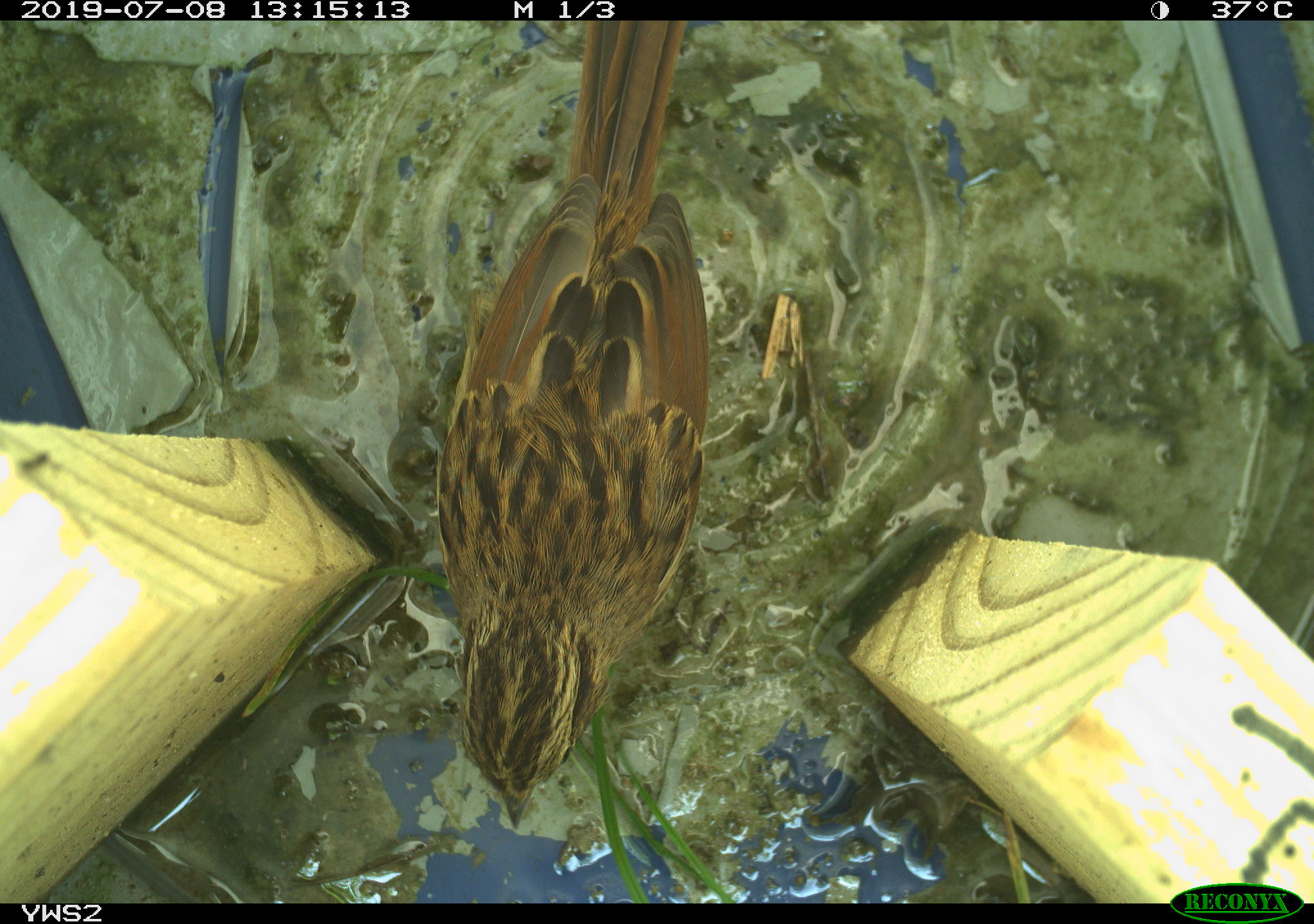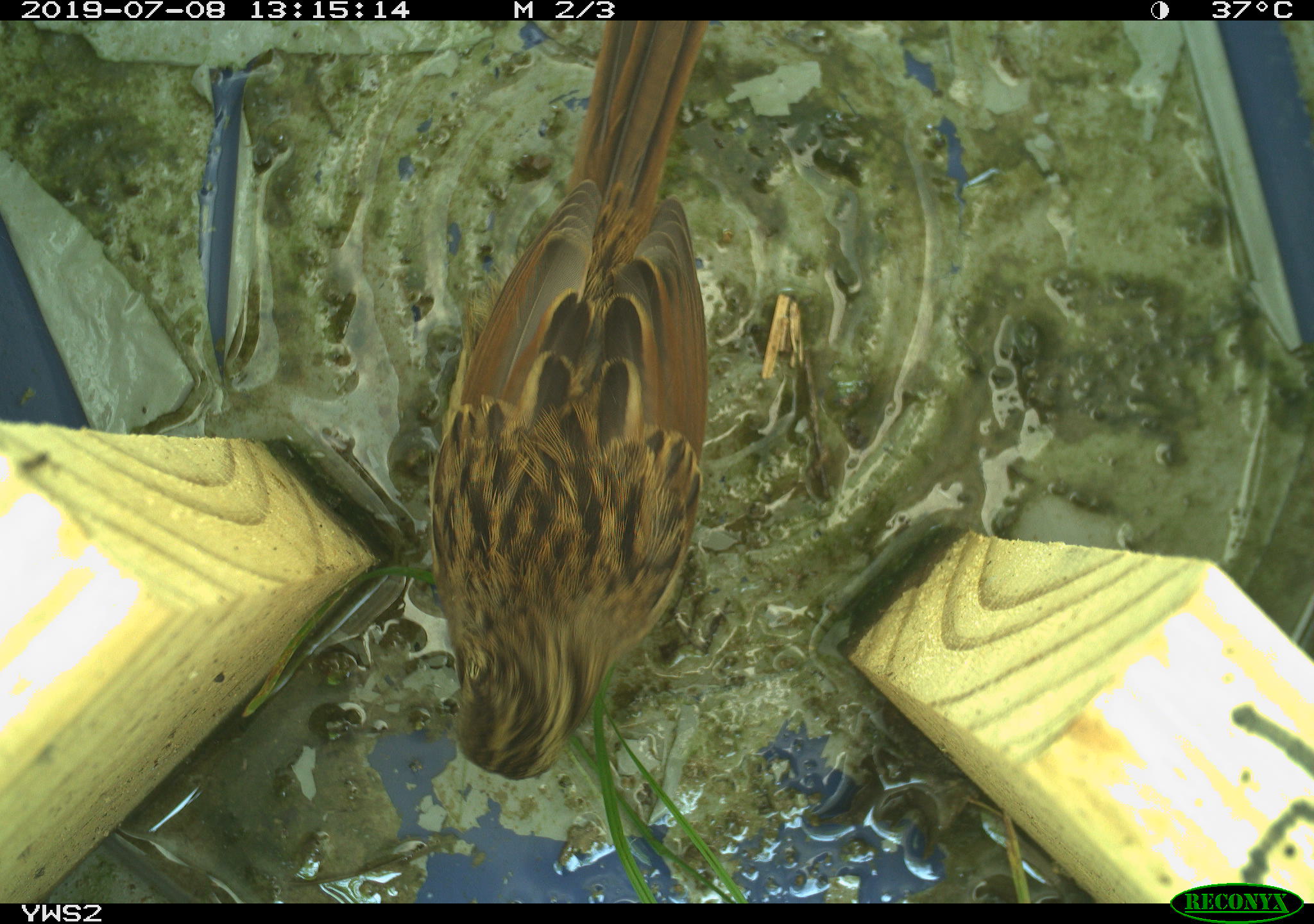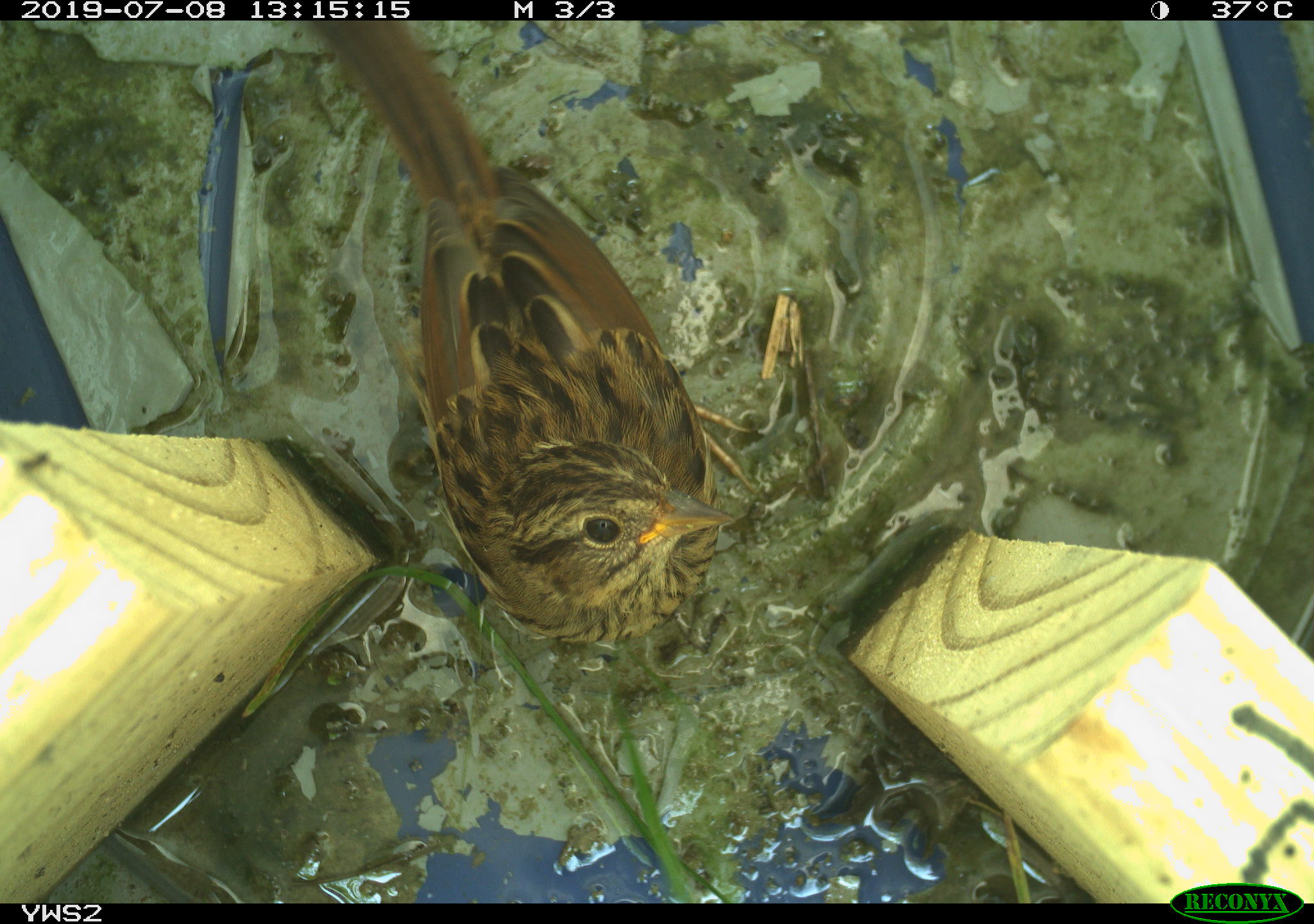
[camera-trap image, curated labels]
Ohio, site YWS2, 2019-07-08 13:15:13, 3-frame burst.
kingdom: Animalia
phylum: Chordata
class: Aves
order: Passeriformes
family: Passerellidae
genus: Melospiza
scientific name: Melospiza melodia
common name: song sparrow